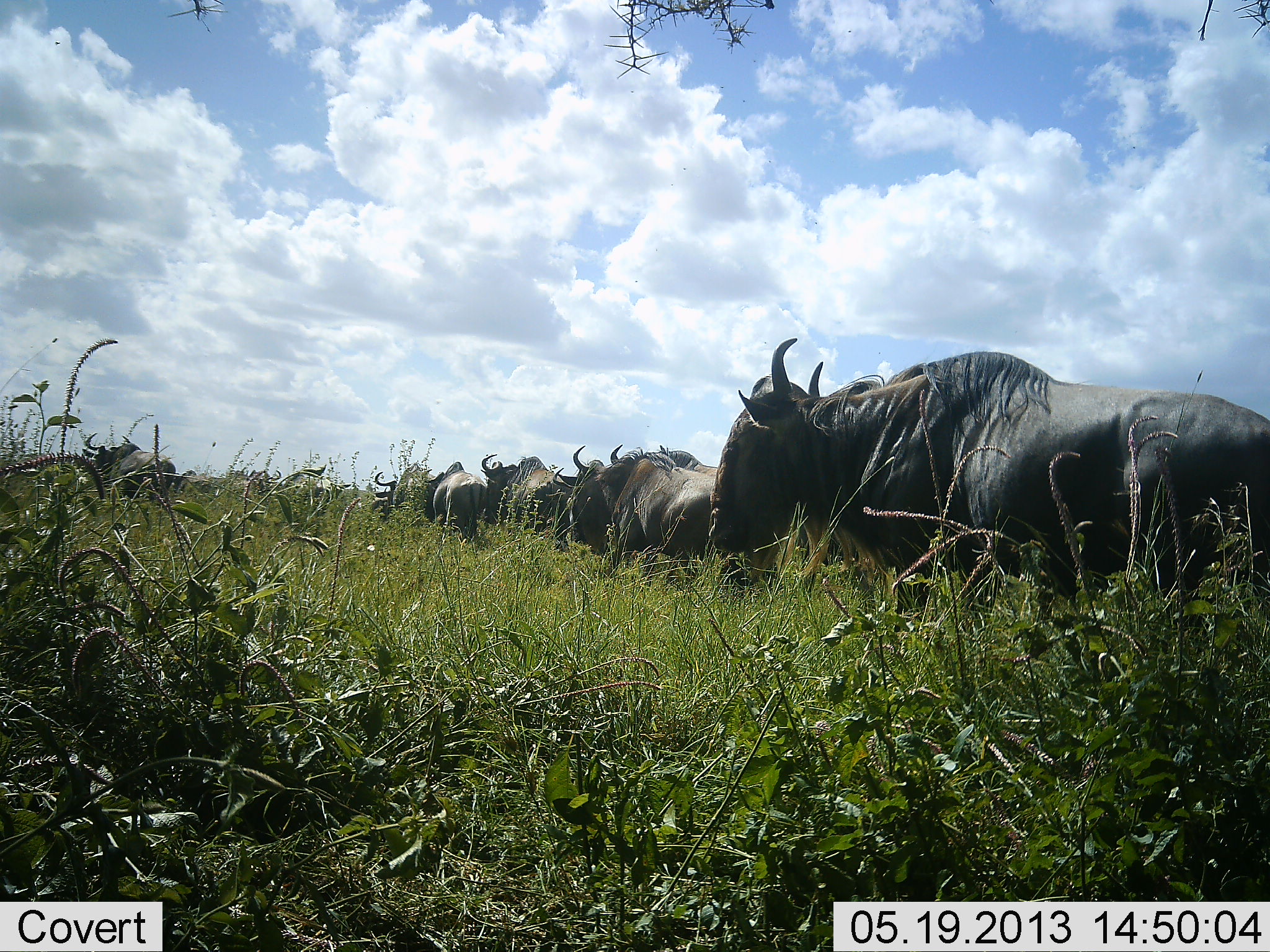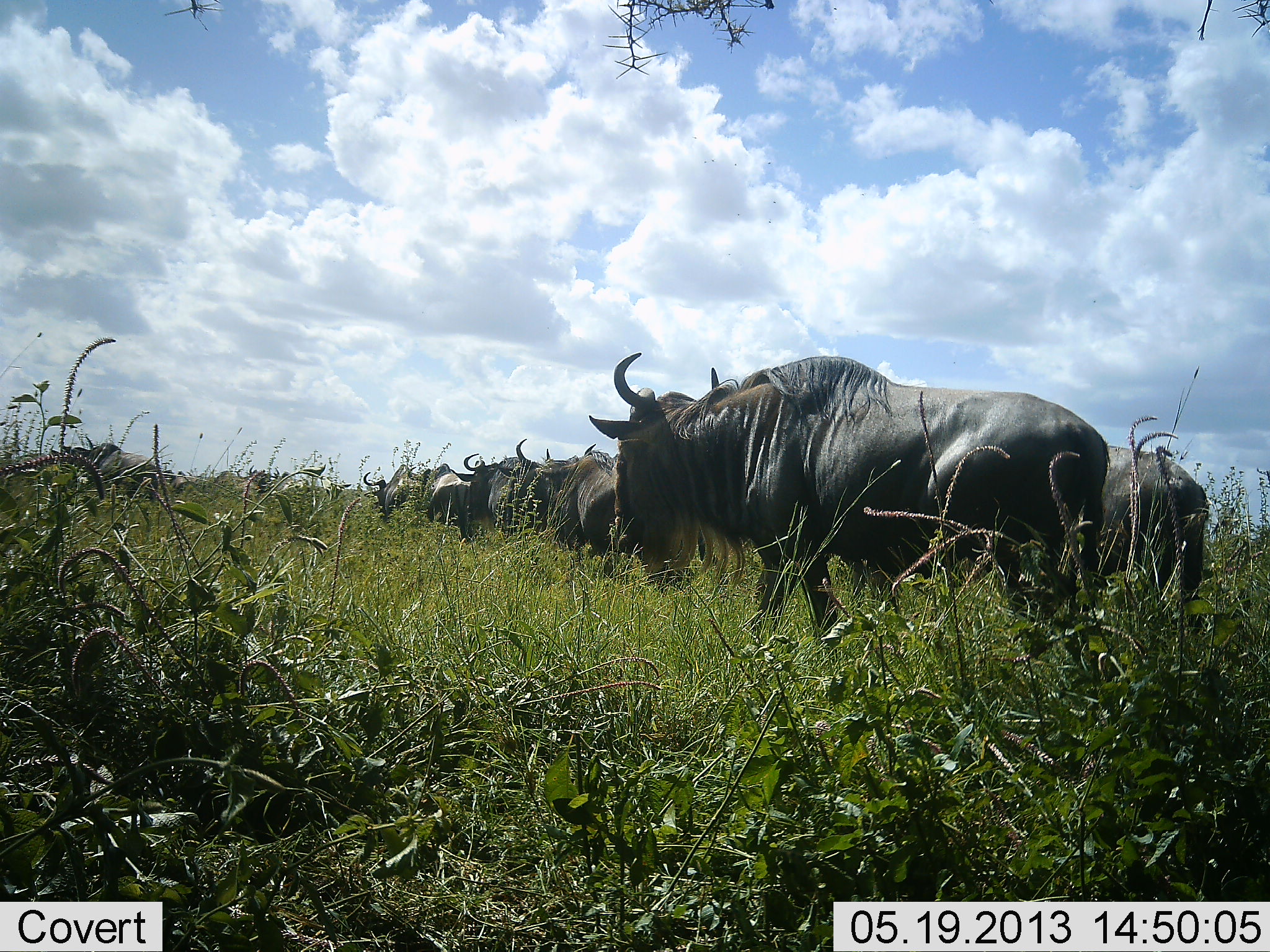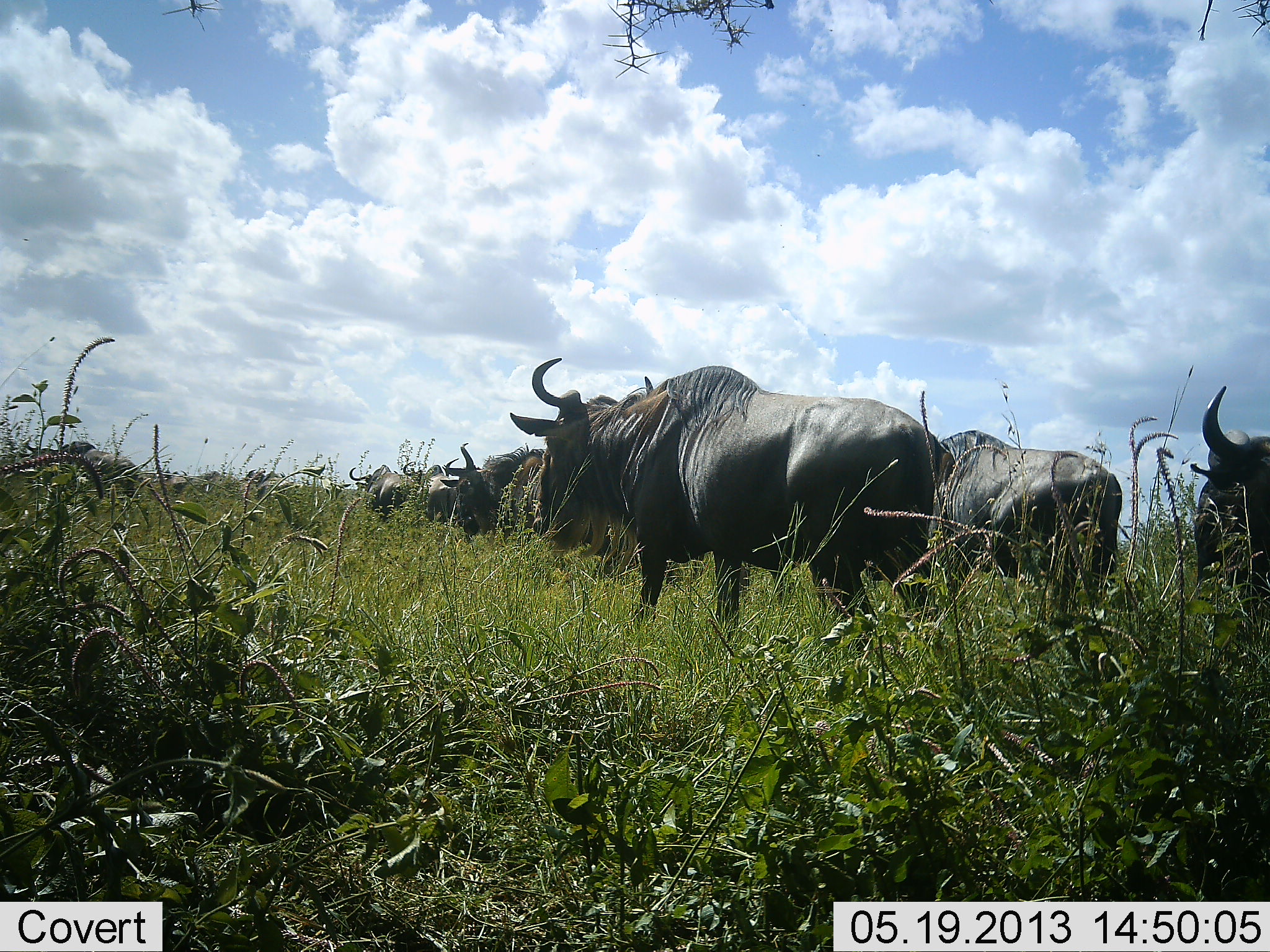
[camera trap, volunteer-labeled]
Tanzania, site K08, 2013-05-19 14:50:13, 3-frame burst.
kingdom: Animalia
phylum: Chordata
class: Mammalia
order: Artiodactyla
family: Bovidae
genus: Connochaetes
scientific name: Connochaetes taurinus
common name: blue wildebeest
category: wildebeest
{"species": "wildebeest (blue wildebeest) (Connochaetes taurinus)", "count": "11-50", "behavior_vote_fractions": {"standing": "0%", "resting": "0%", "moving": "100%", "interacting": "0%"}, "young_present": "0%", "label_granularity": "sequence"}